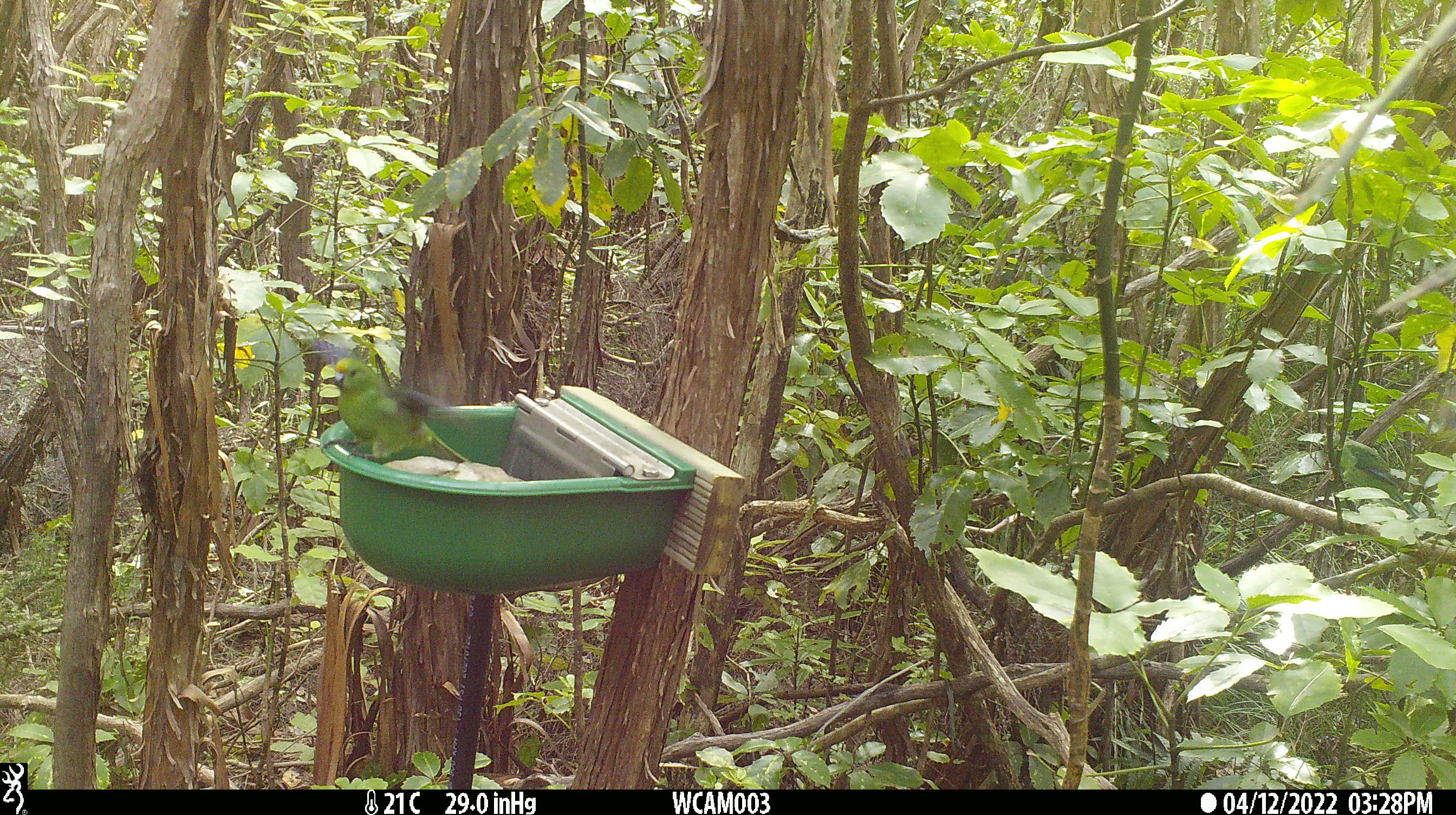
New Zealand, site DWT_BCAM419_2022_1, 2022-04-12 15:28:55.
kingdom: Animalia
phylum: Chordata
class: Aves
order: Psittaciformes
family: Psittaculidae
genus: Cyanoramphus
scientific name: Cyanoramphus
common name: parakeet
Parakeet (Cyanoramphus).